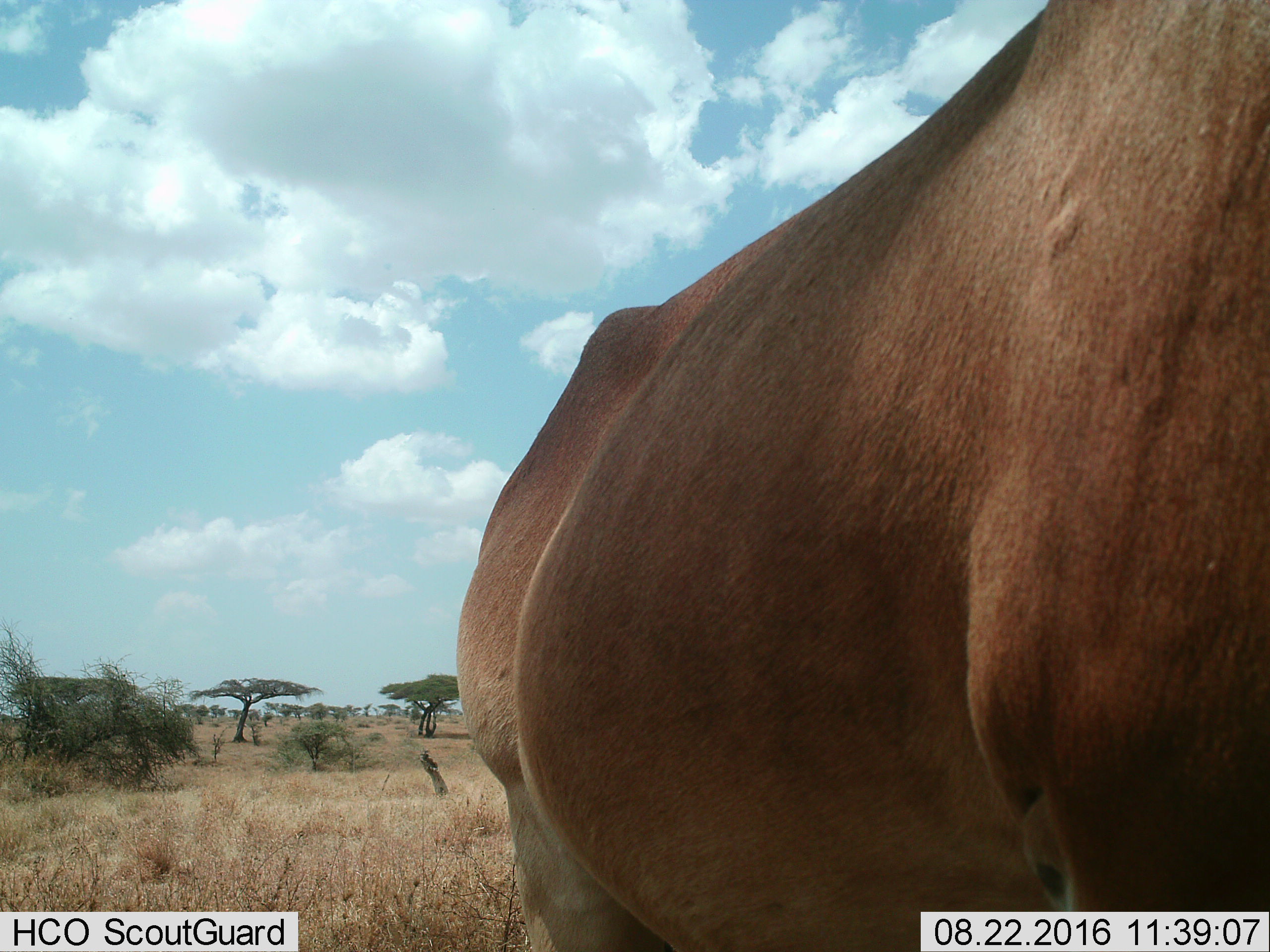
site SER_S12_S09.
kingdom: Animalia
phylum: Chordata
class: Mammalia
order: Artiodactyla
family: Bovidae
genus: Bos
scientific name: Bos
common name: cattle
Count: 1.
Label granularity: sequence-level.